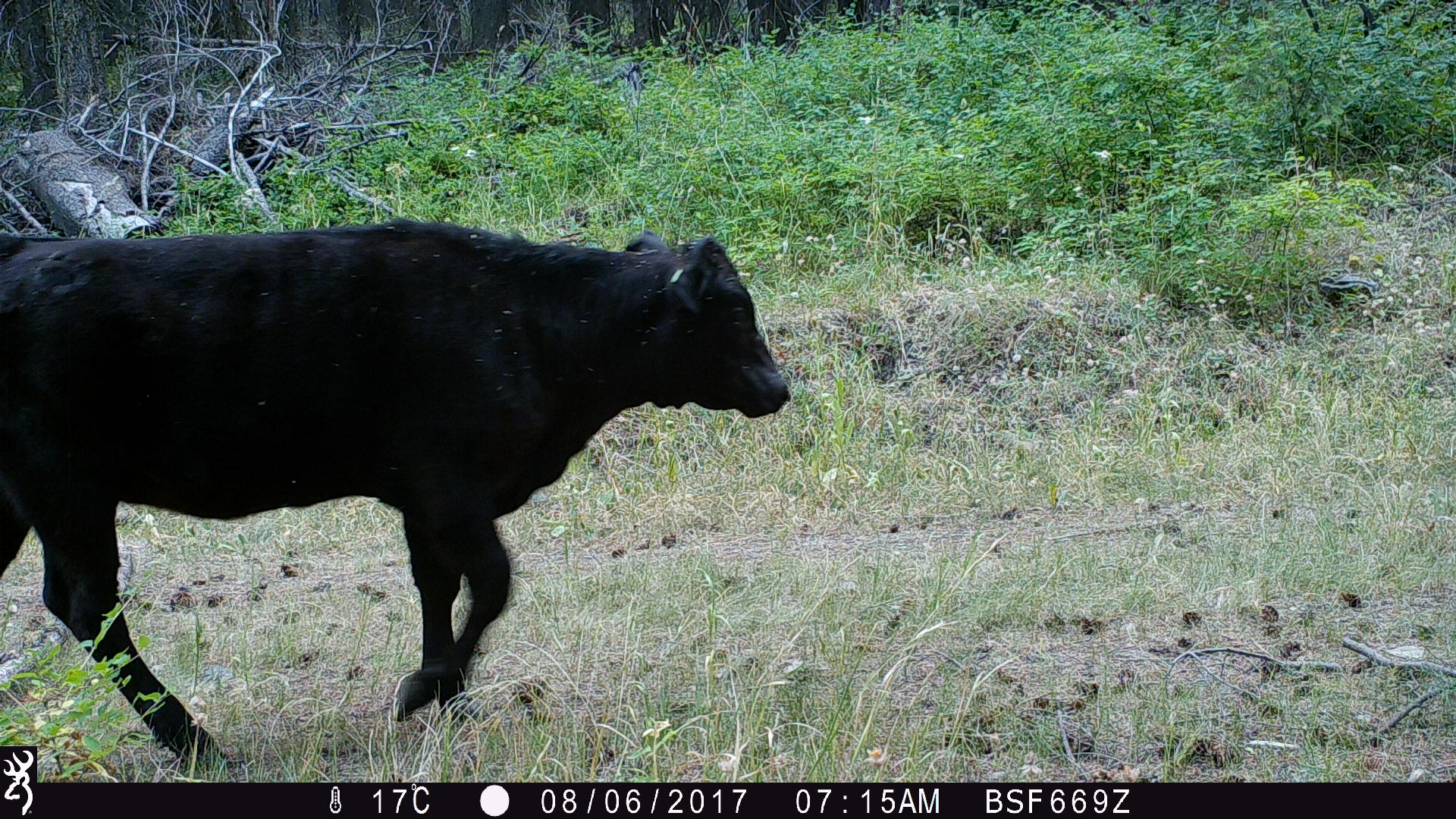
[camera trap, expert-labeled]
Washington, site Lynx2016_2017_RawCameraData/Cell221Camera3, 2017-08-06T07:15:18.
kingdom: Animalia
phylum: Chordata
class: Mammalia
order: Artiodactyla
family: Bovidae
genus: Bos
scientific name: Bos taurus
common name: domestic cattle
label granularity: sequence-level